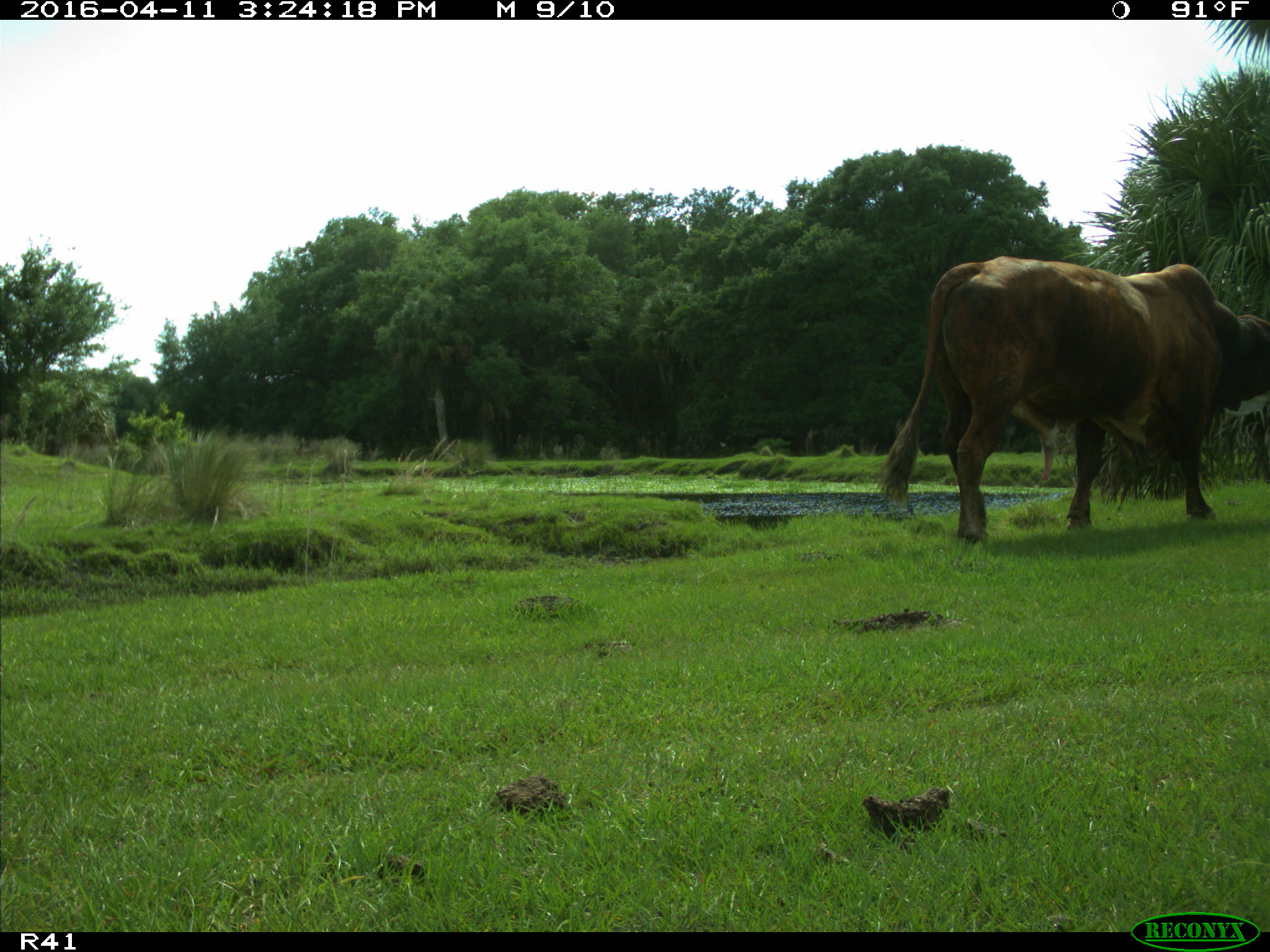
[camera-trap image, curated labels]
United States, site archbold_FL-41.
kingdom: Animalia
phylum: Chordata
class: Mammalia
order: Artiodactyla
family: Bovidae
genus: Bos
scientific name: Bos taurus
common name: domestic cow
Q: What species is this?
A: Bos taurus (domestic cow).